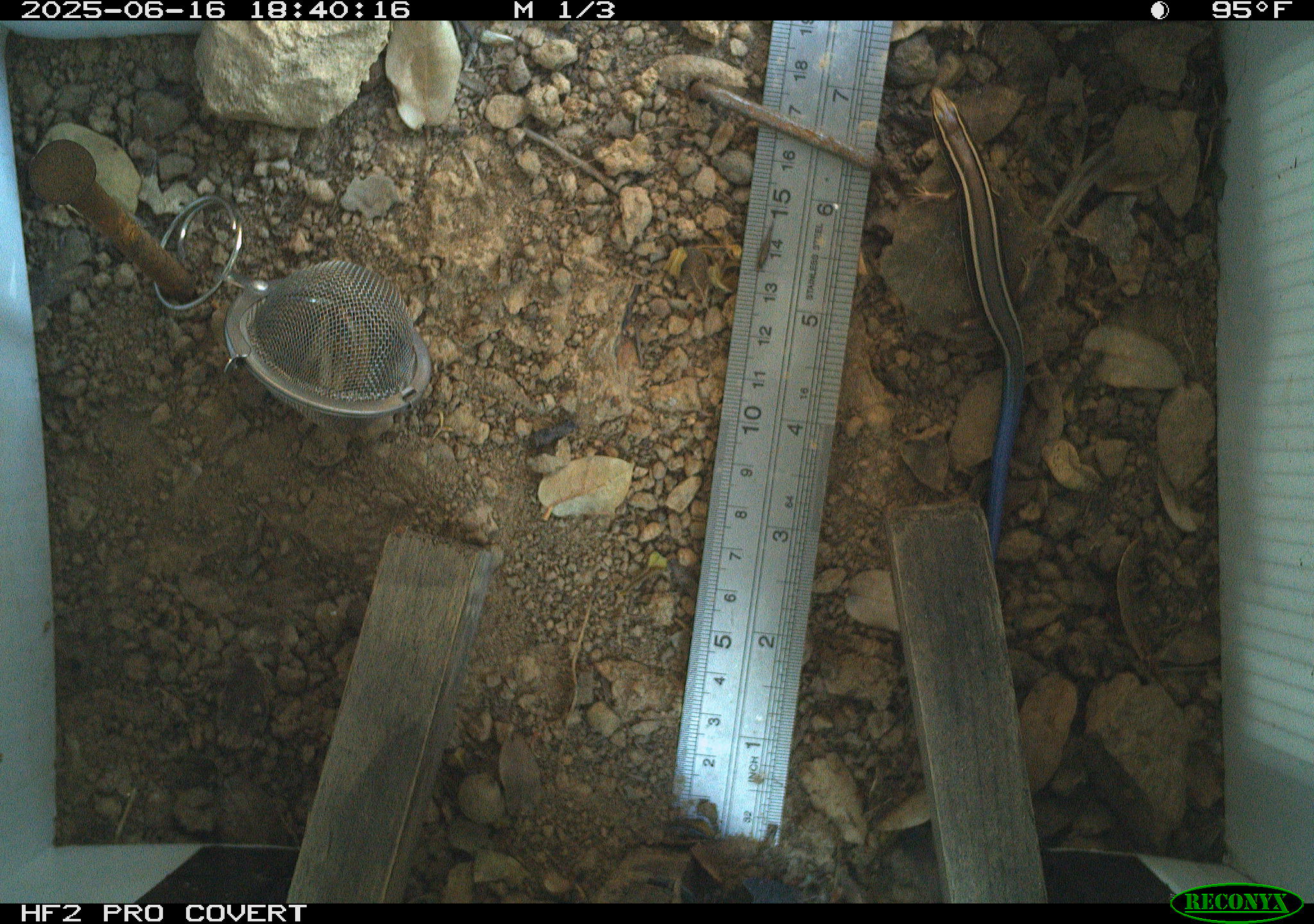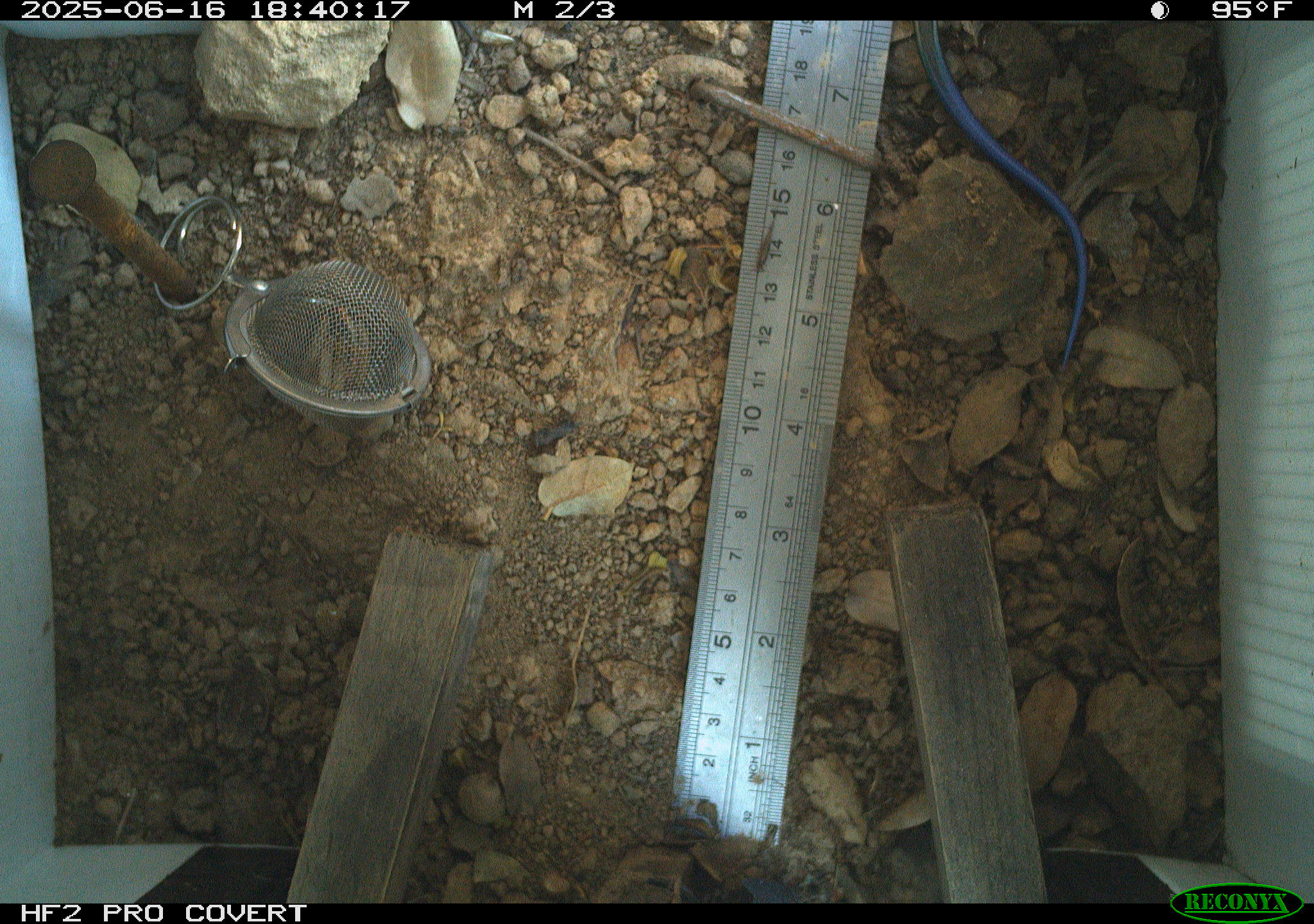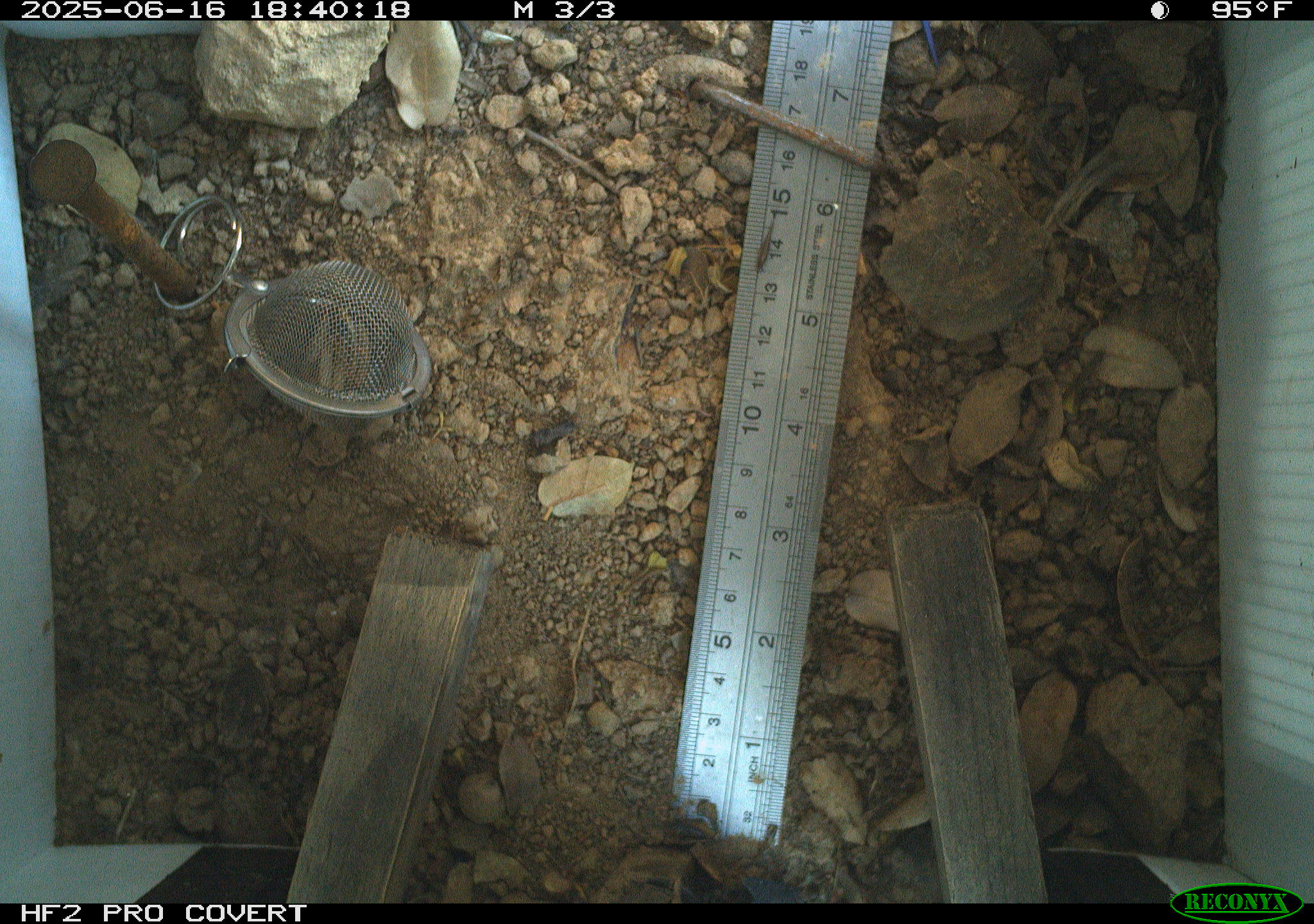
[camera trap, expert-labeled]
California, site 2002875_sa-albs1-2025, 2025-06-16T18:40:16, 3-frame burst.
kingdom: Animalia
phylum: Chordata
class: Reptilia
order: Squamata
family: Scincidae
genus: Plestiodon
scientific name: Plestiodon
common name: blue-tailed skinks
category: plestiodon species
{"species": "plestiodon species (blue-tailed skinks) (Plestiodon)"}